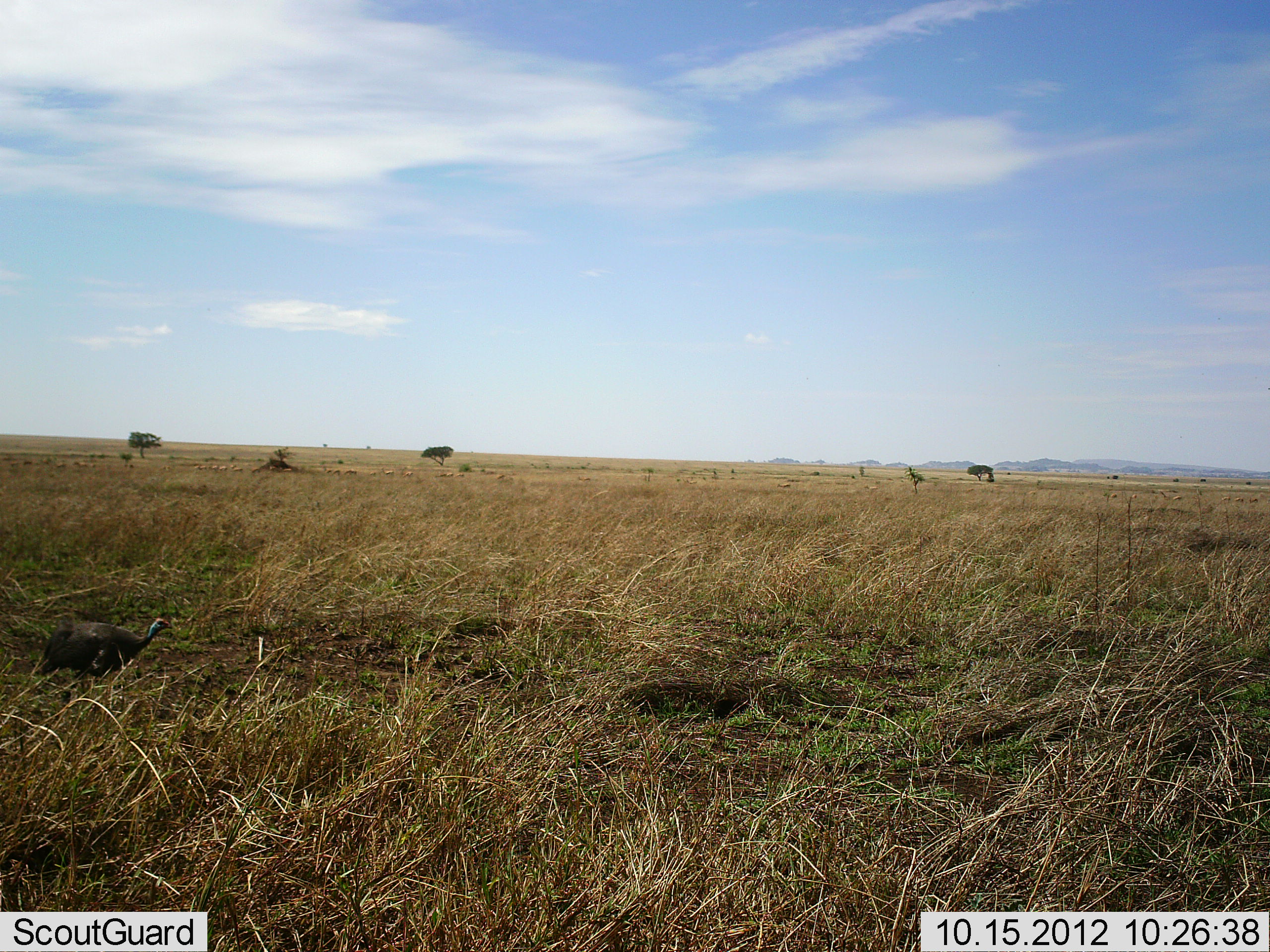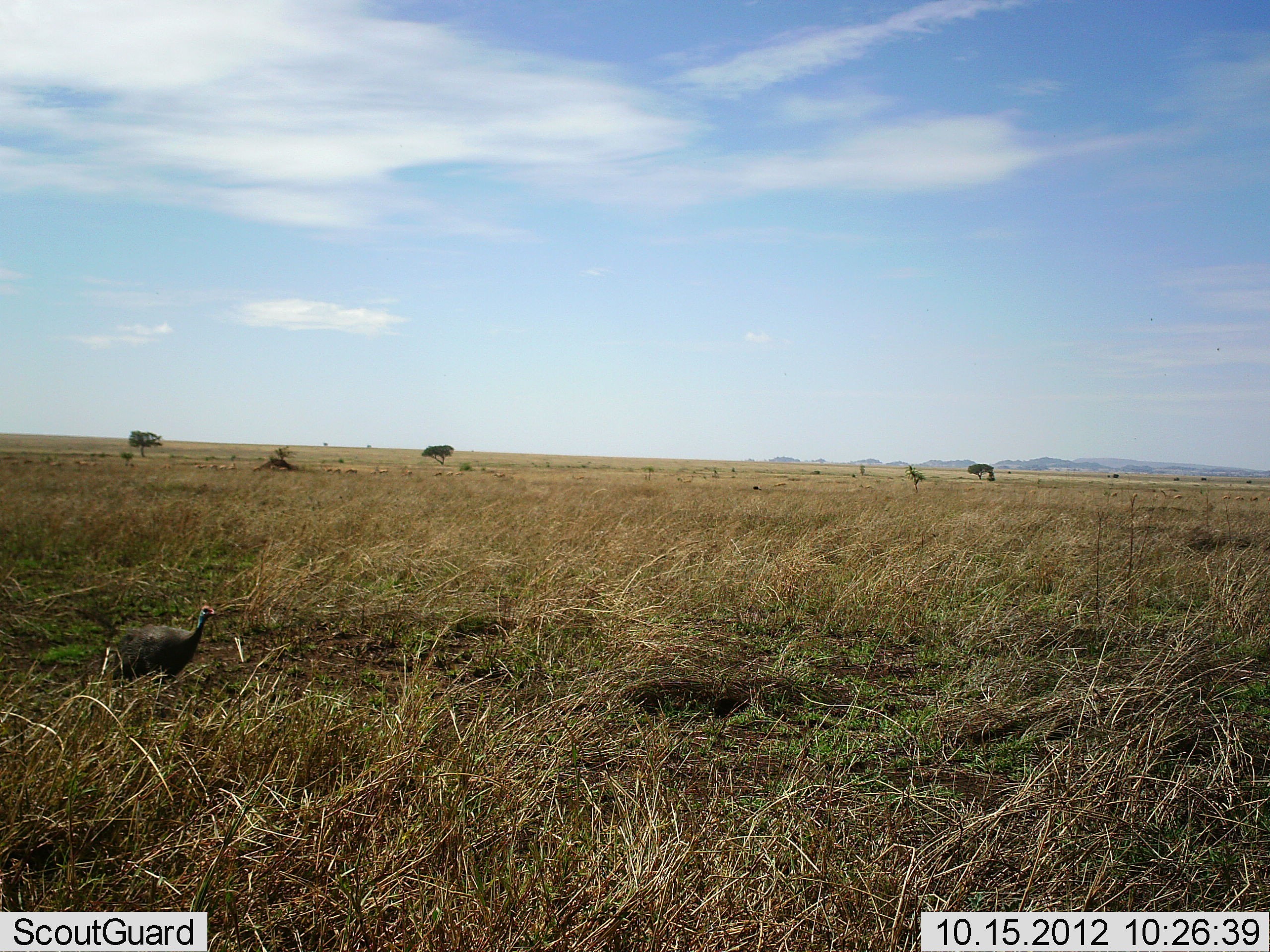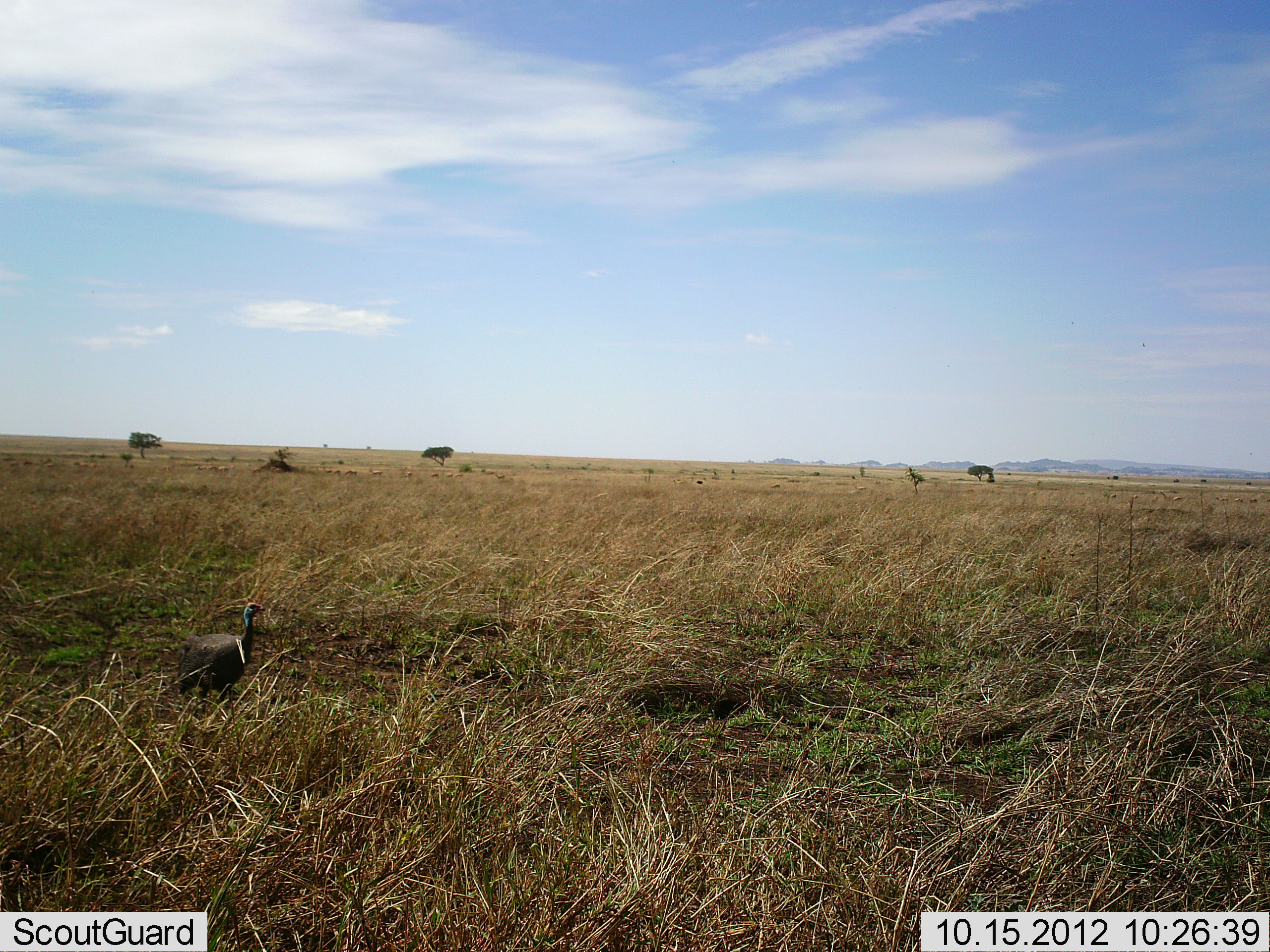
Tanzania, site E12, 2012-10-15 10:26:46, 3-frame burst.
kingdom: Animalia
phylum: Chordata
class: Aves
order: Galliformes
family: Numididae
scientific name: Numididae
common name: guinea fowl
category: guineafowl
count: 1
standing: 20%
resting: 0%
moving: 80%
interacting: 0%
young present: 0%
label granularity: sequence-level